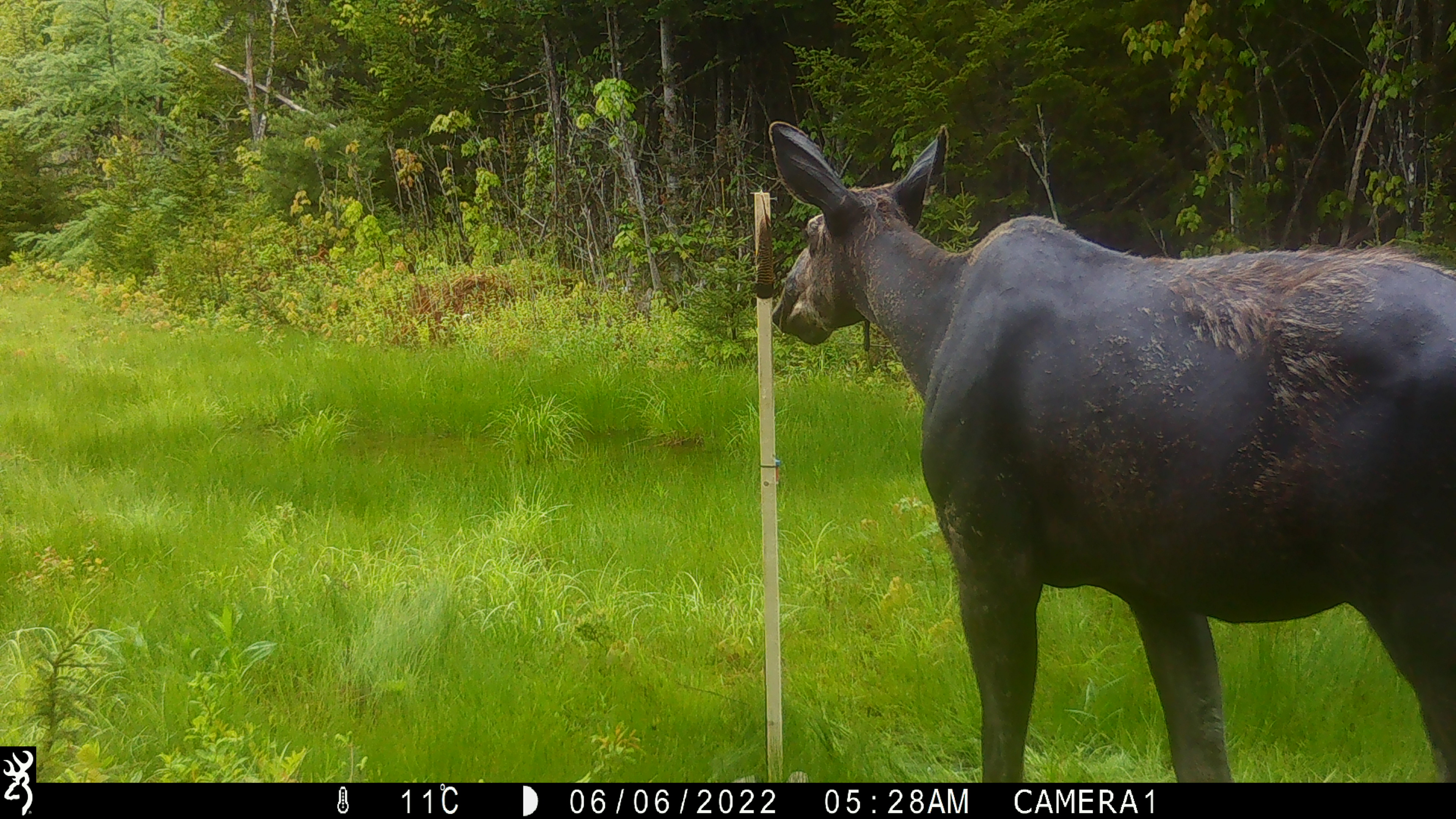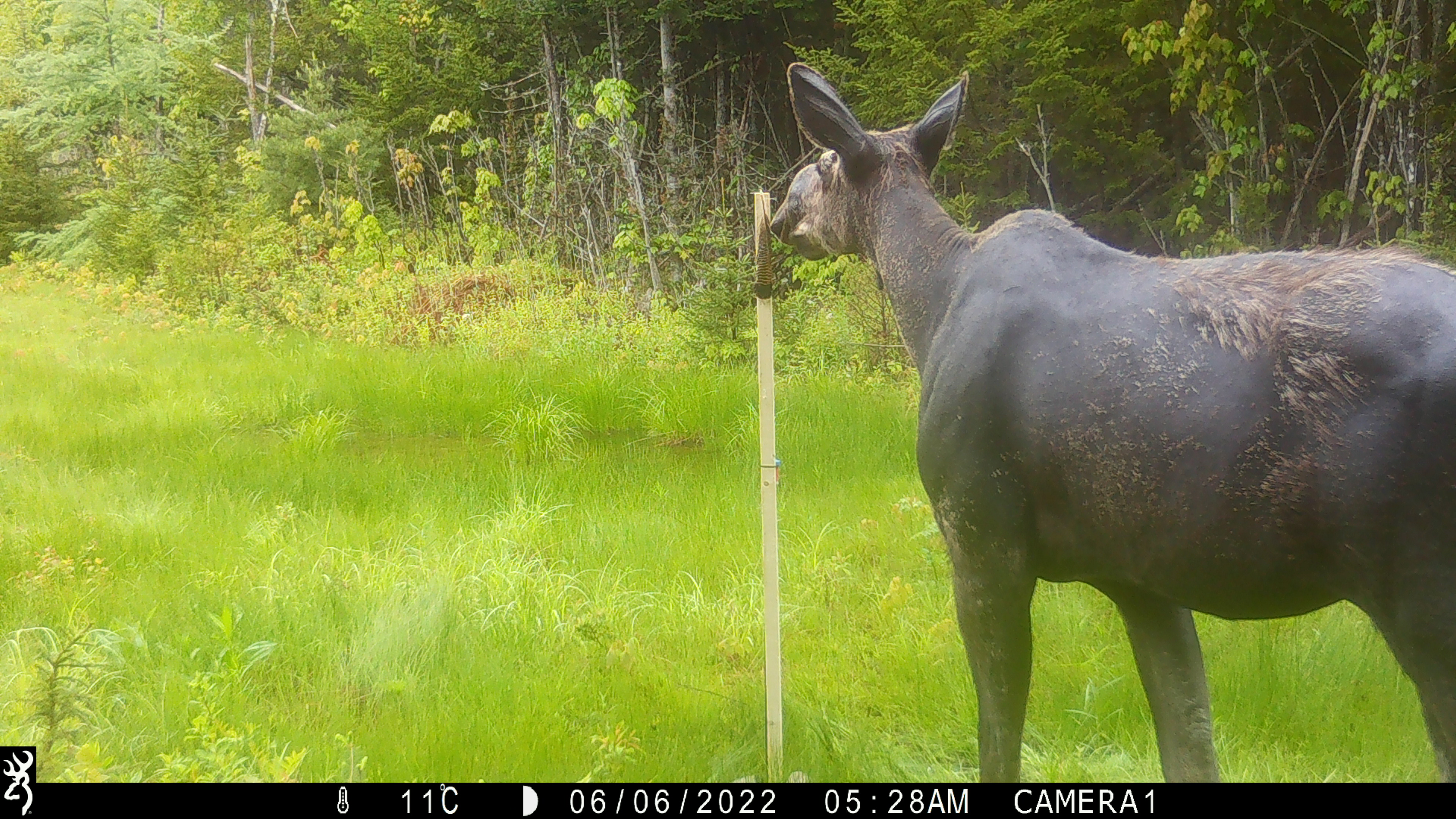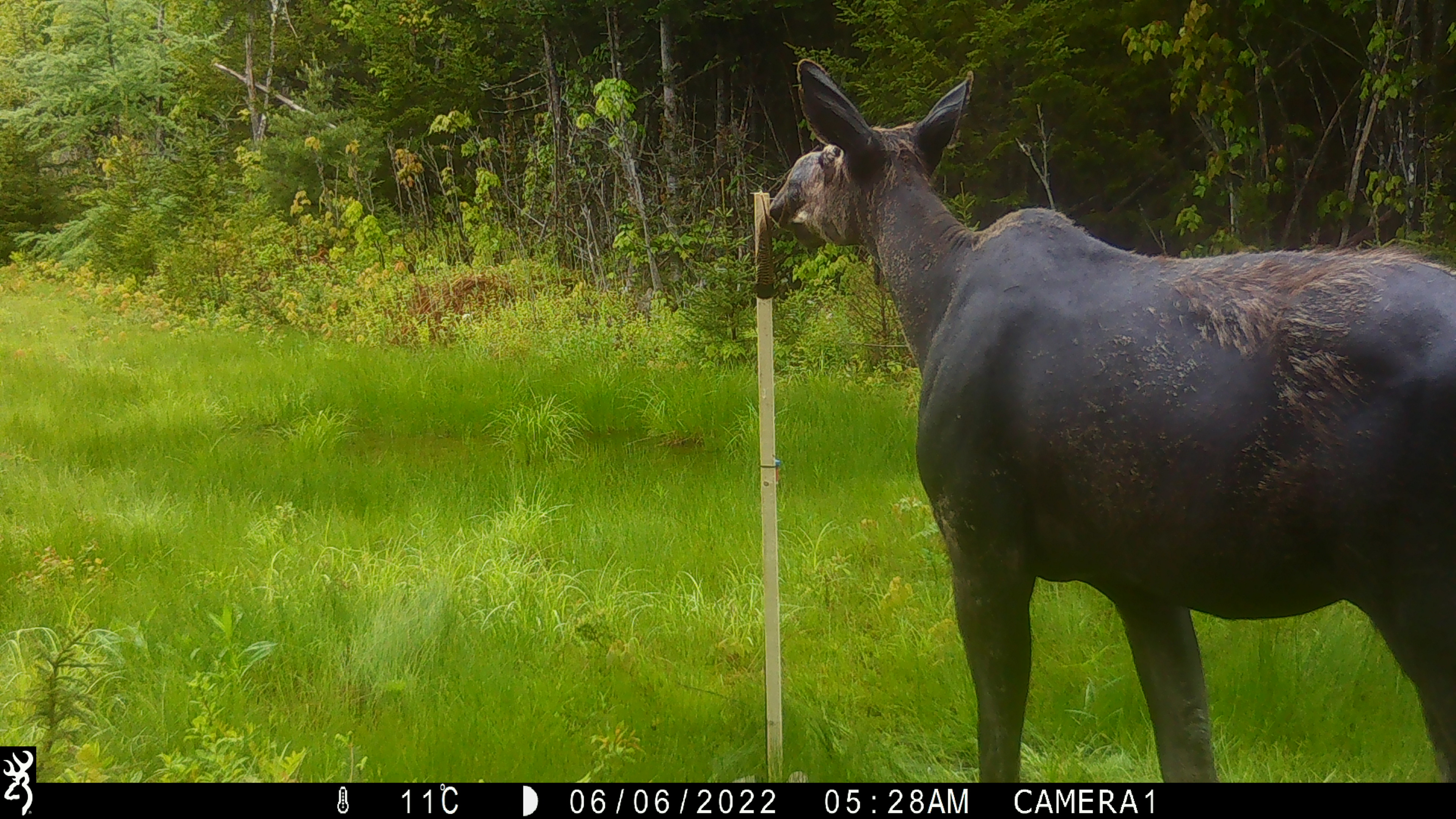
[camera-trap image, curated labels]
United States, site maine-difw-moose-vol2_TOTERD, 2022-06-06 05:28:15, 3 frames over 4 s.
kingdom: Animalia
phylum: Chordata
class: Mammalia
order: Artiodactyla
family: Cervidae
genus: Alces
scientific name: Alces alces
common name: moose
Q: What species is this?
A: Moose (Alces alces).